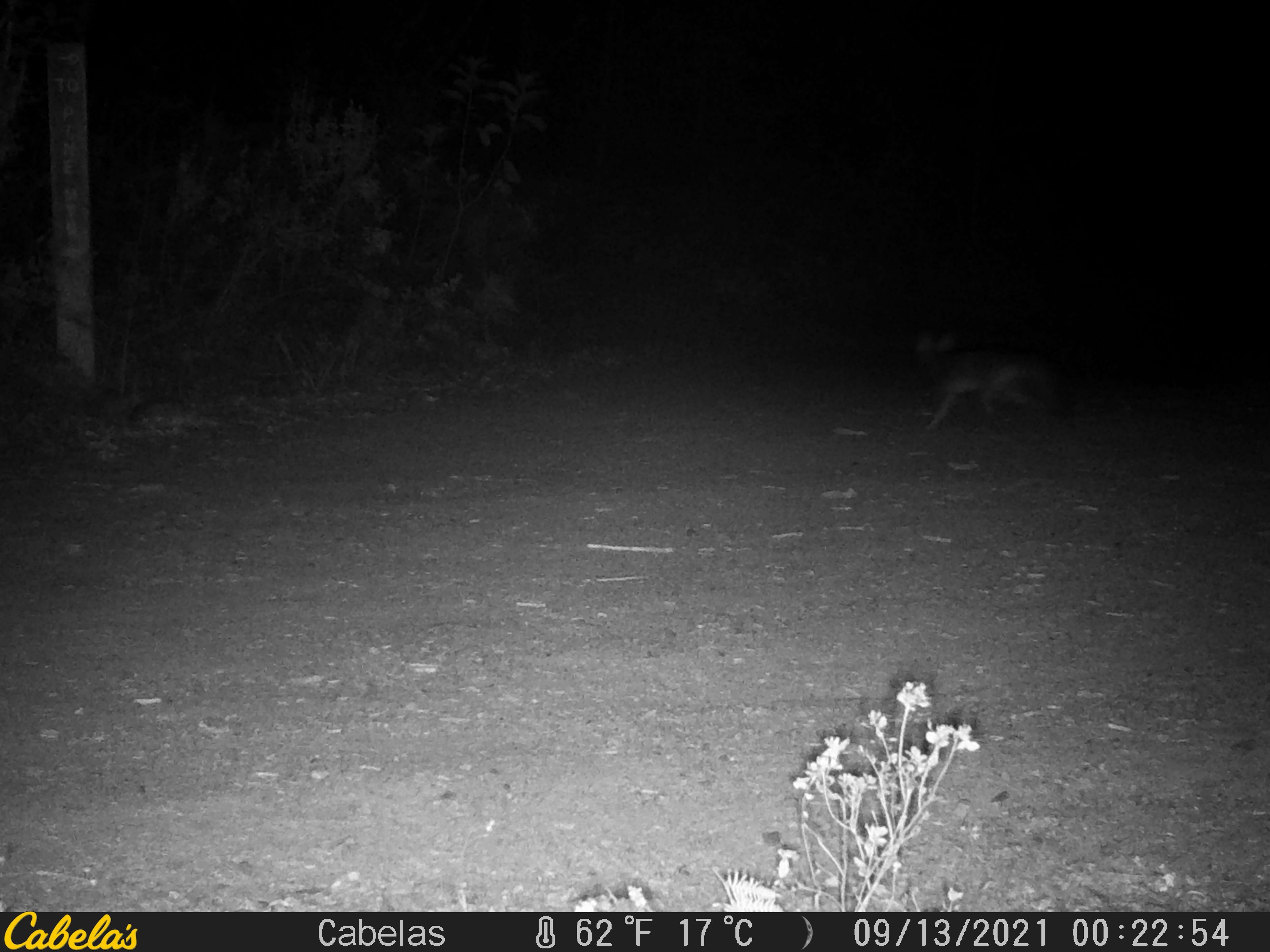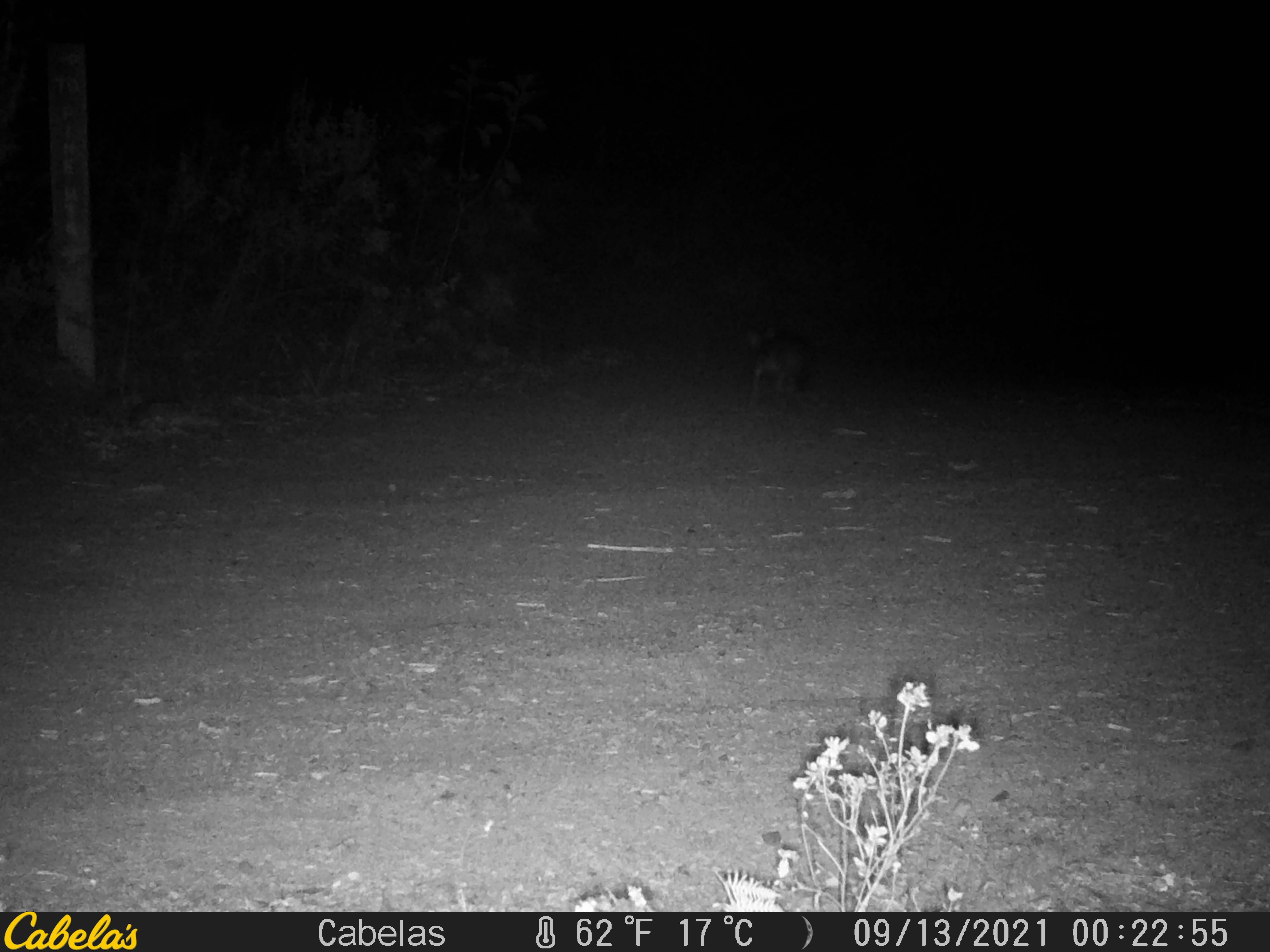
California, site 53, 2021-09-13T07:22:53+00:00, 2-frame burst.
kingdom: Animalia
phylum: Chordata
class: Mammalia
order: Carnivora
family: Canidae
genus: Urocyon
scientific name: Urocyon cinereoargenteus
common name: gray fox